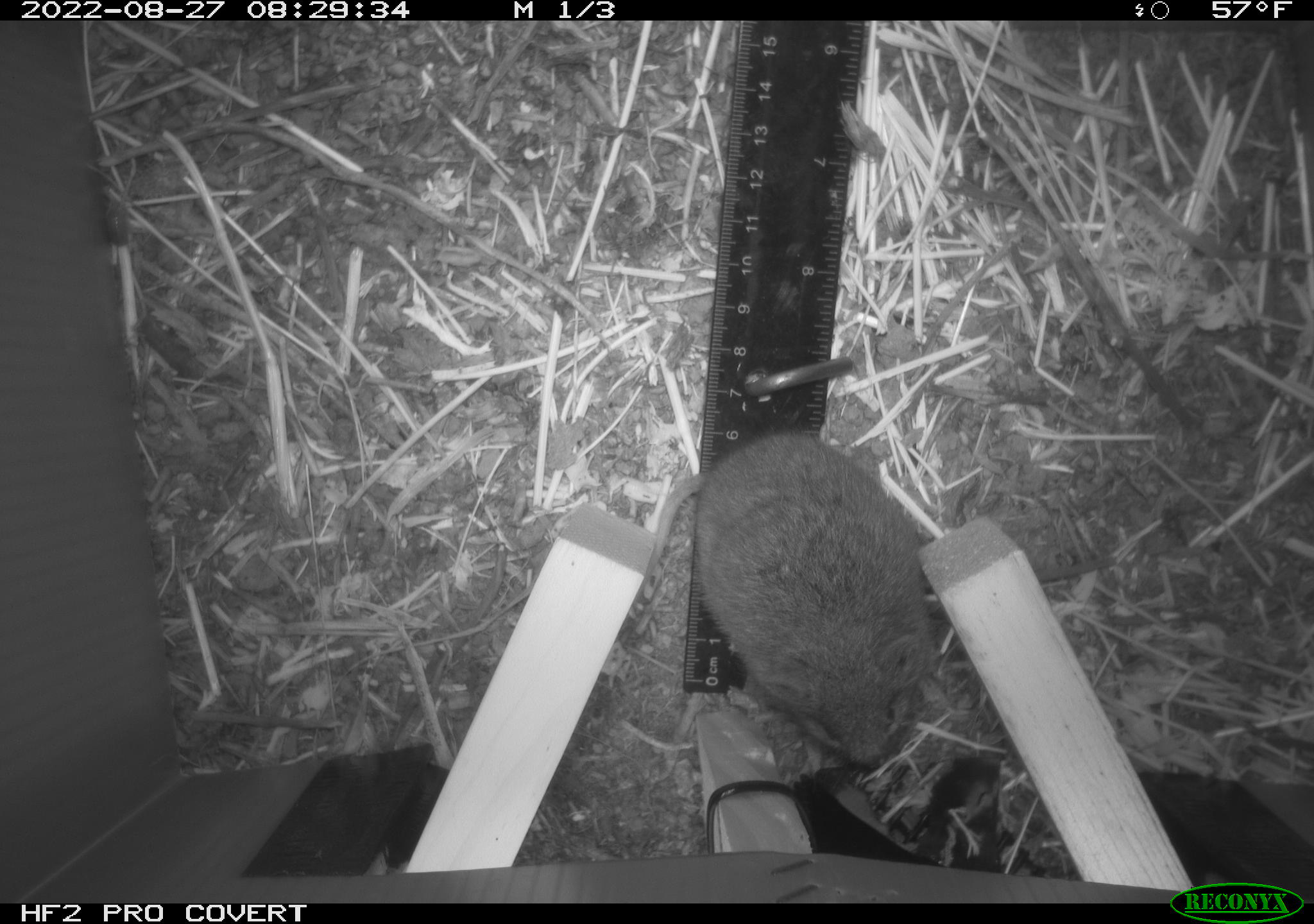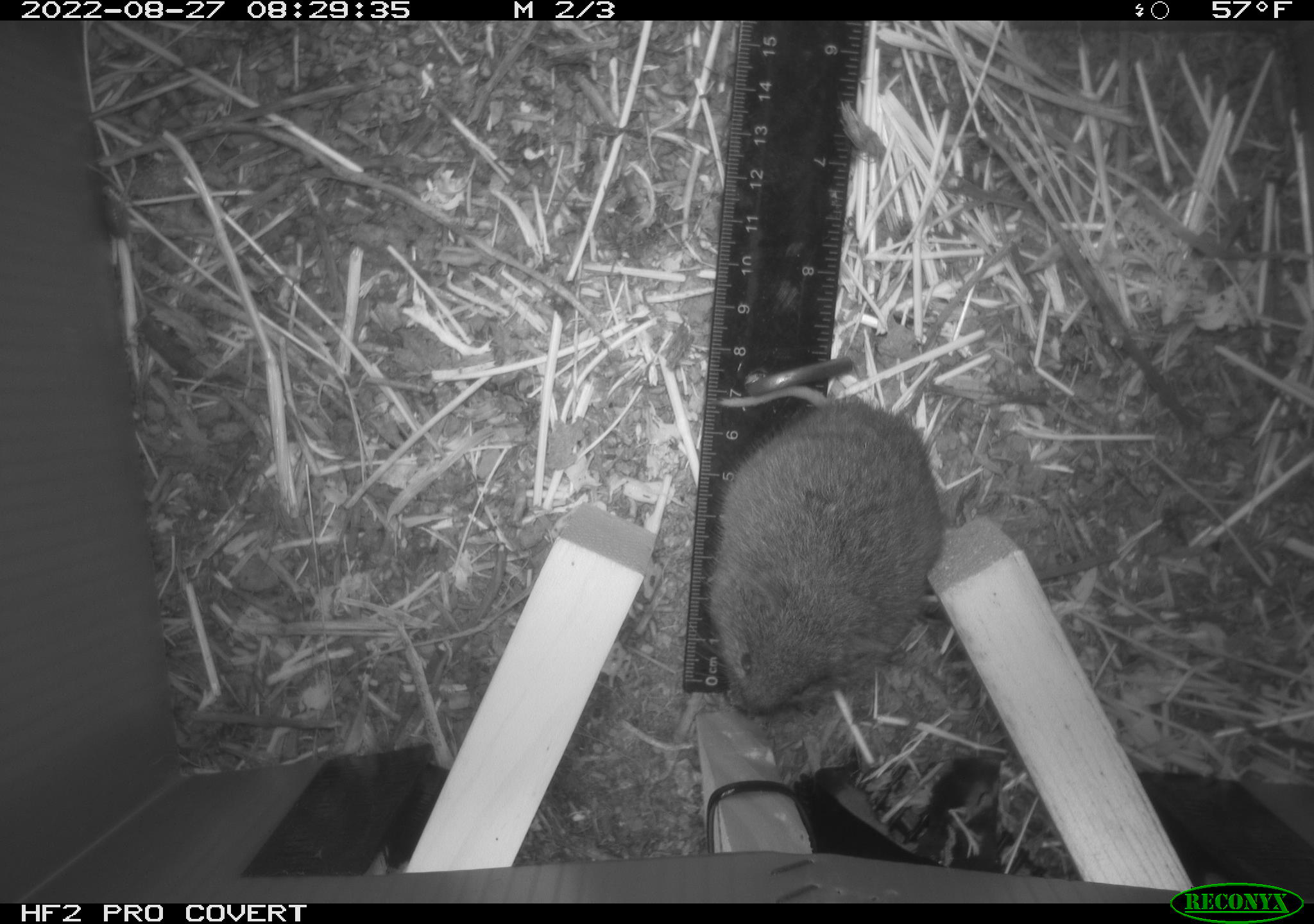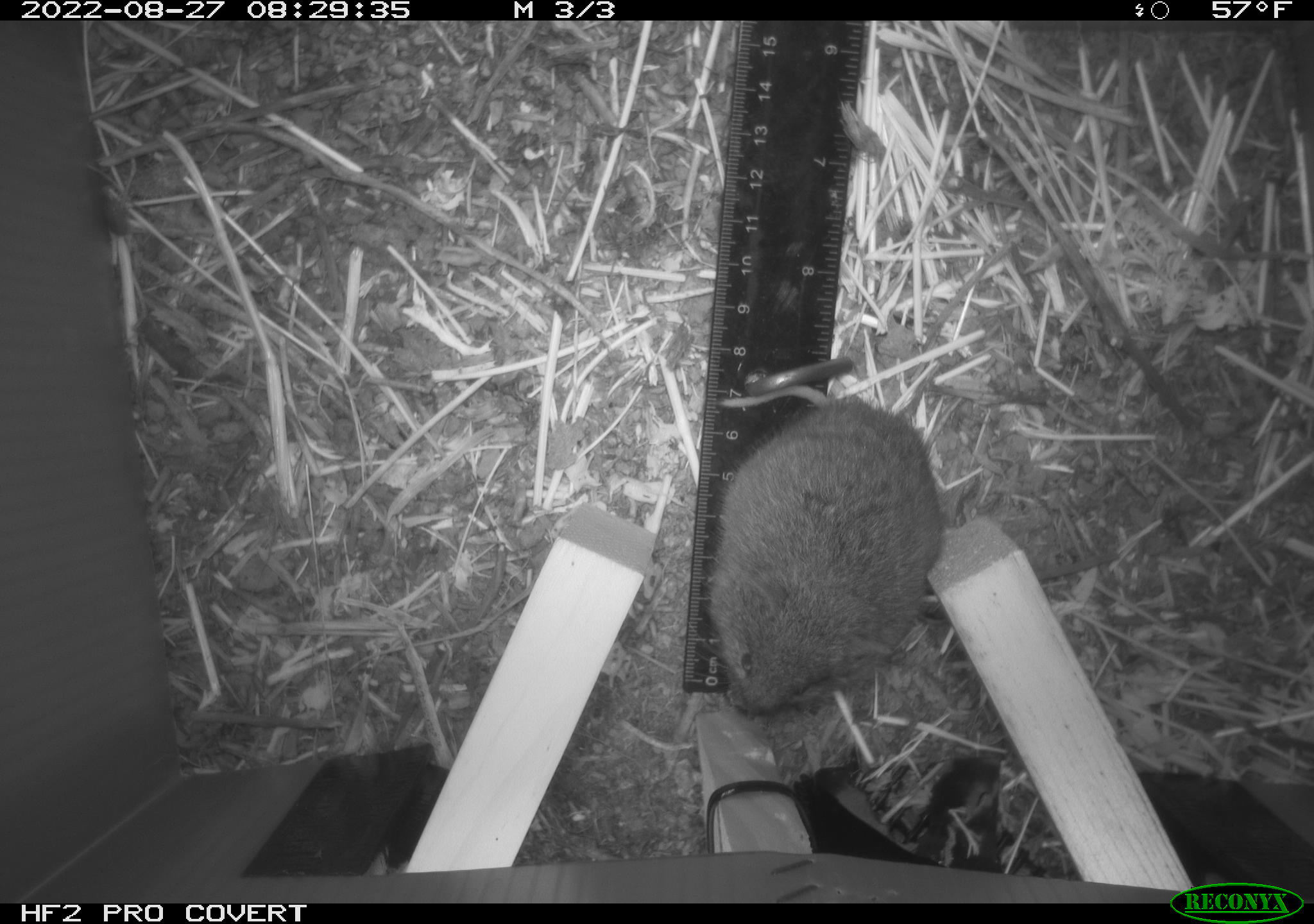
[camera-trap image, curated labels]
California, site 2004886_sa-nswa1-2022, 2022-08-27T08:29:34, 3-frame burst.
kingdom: Animalia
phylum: Chordata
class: Mammalia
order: Rodentia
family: Cricetidae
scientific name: Cricetidae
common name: hamsters, voles, lemmings, and allies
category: cricetidae family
Cricetidae family (hamsters, voles, lemmings, and allies) (Cricetidae).